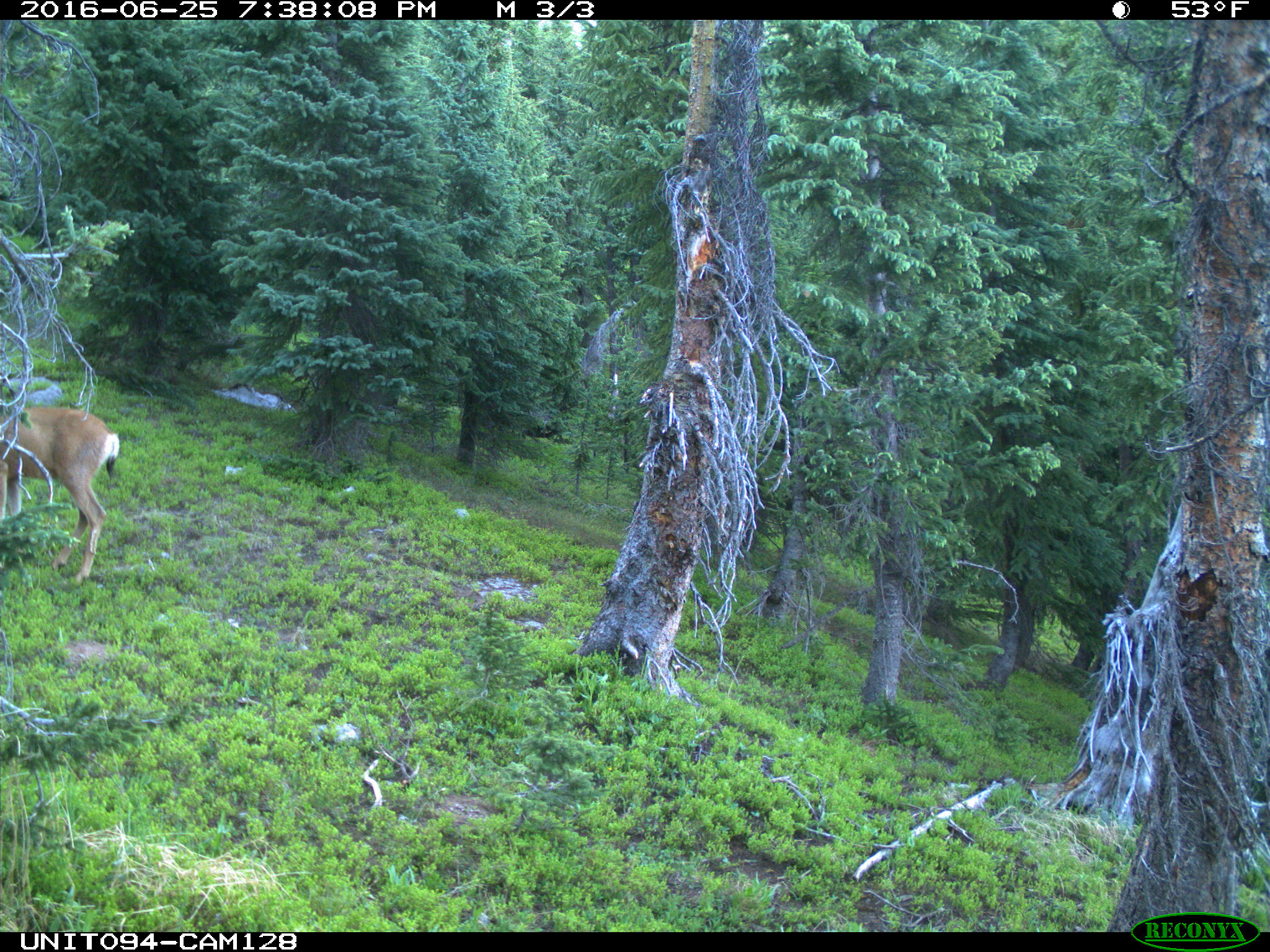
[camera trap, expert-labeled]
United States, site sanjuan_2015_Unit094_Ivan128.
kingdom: Animalia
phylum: Chordata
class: Mammalia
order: Artiodactyla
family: Cervidae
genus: Odocoileus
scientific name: Odocoileus hemionus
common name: mule deer